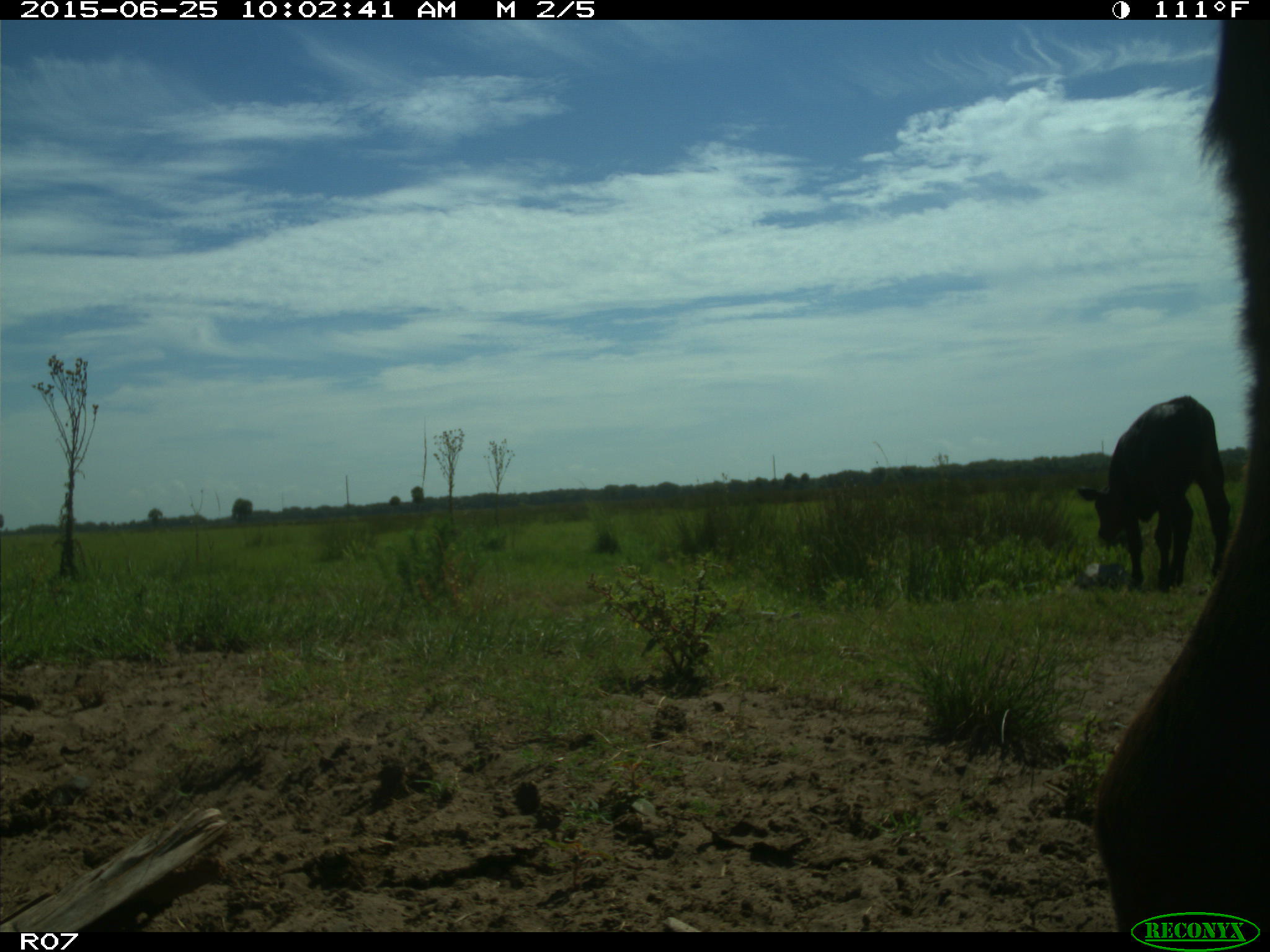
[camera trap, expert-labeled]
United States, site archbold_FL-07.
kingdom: Animalia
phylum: Chordata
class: Mammalia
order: Artiodactyla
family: Bovidae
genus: Bos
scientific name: Bos taurus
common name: domestic cow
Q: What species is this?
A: Bos taurus (domestic cow).